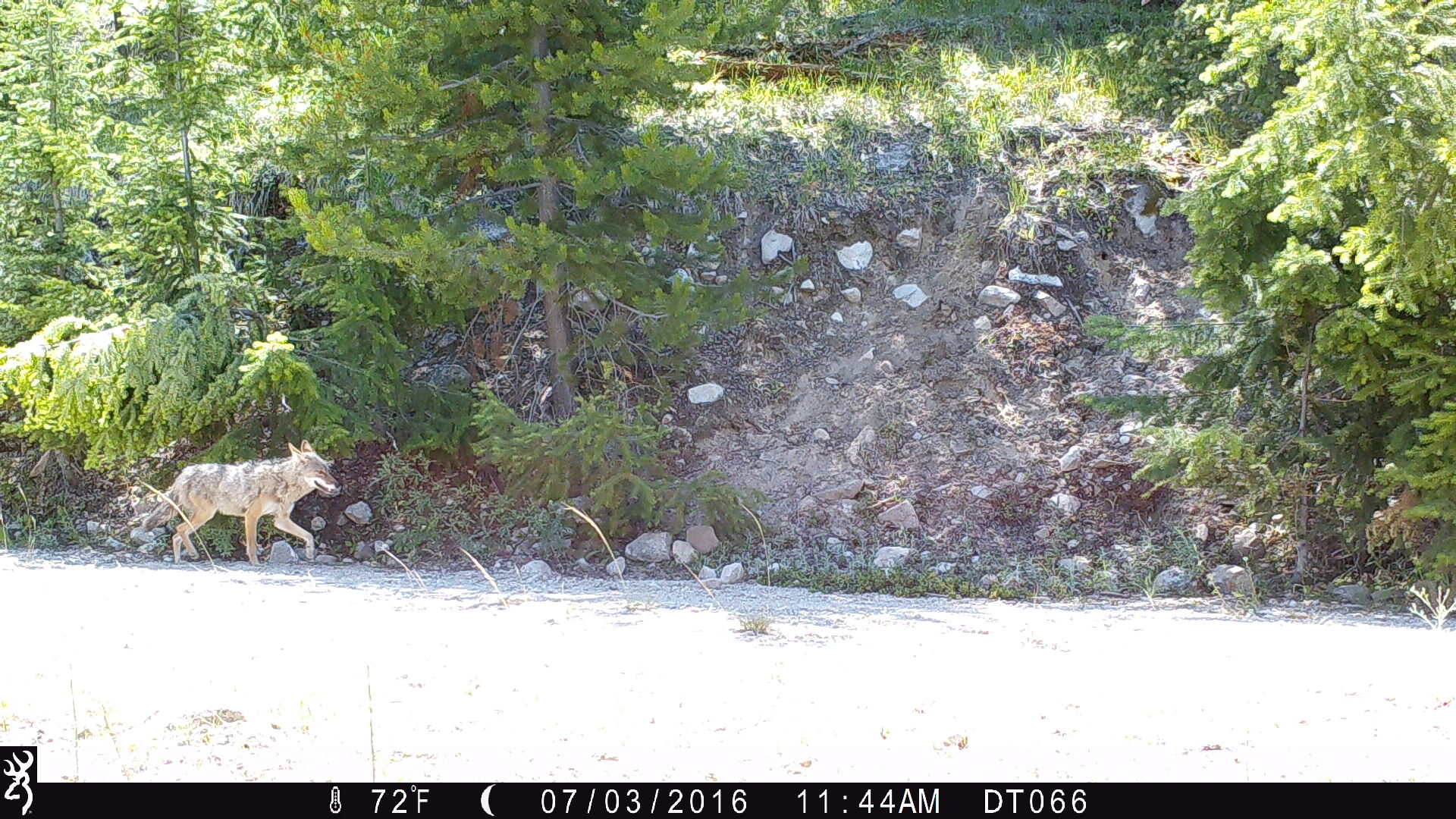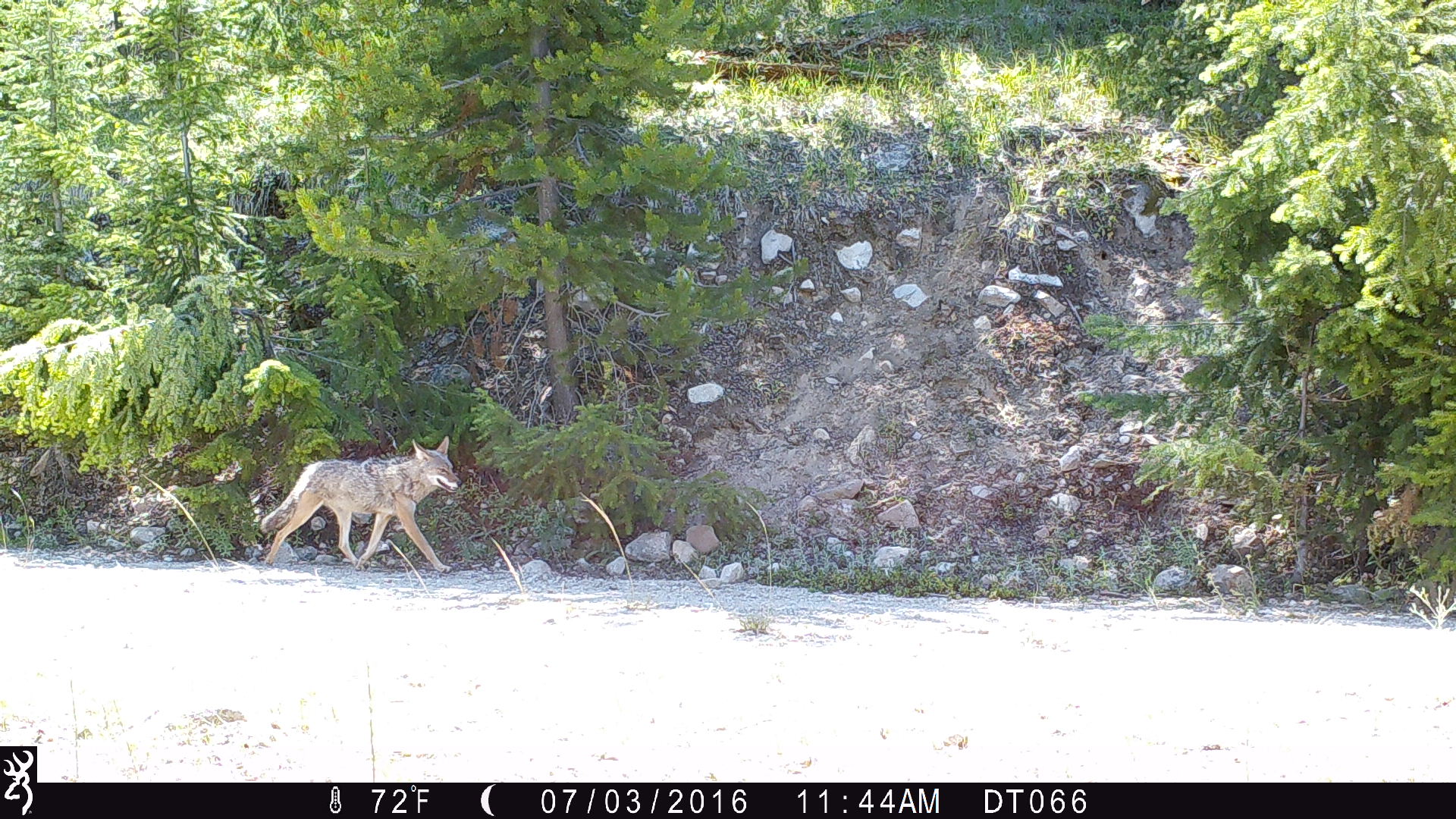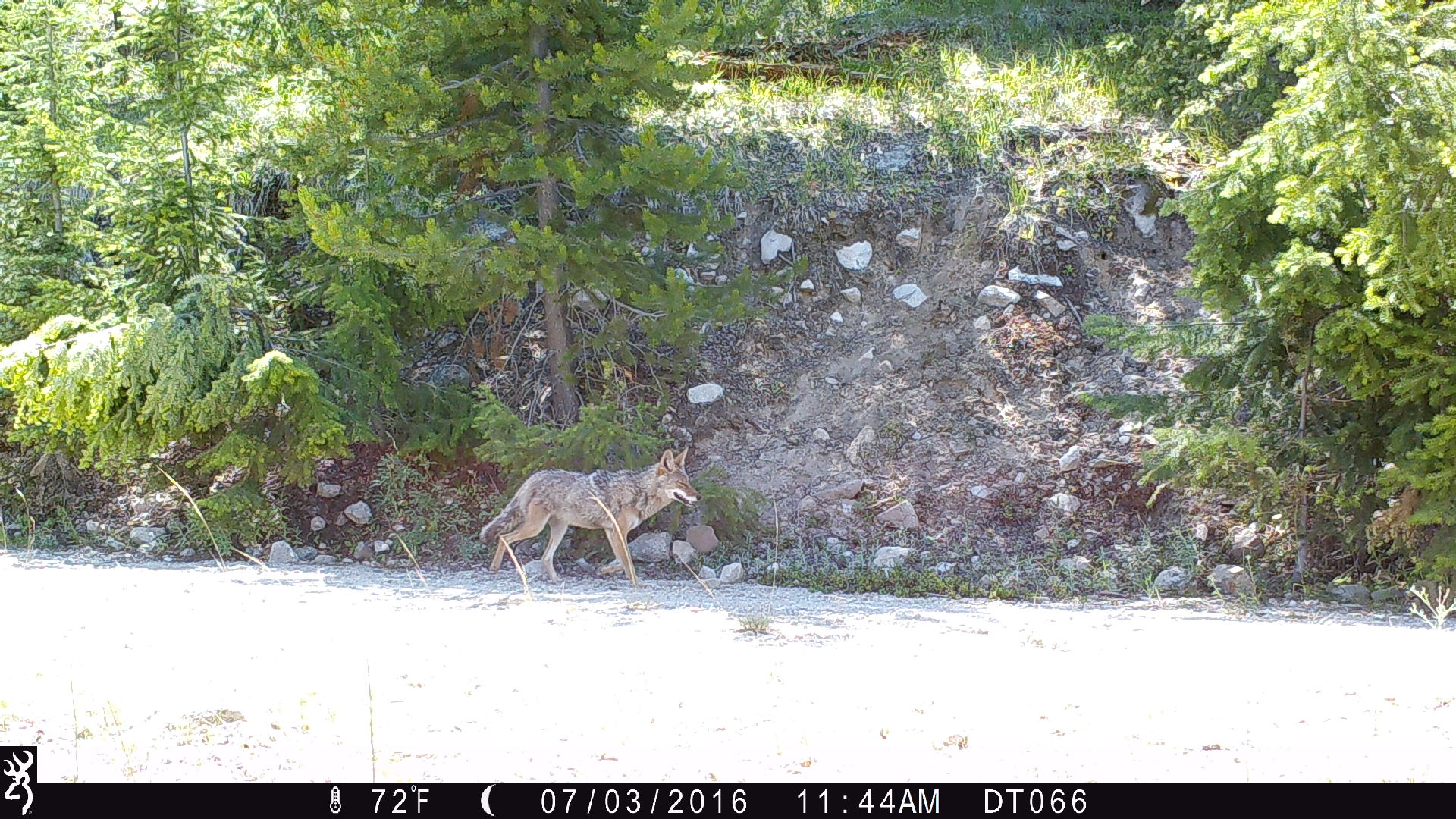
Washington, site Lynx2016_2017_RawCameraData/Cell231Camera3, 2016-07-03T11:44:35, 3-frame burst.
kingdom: Animalia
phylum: Chordata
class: Mammalia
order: Carnivora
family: Canidae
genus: Canis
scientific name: Canis latrans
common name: coyote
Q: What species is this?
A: Canis latrans (coyote).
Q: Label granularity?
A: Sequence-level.